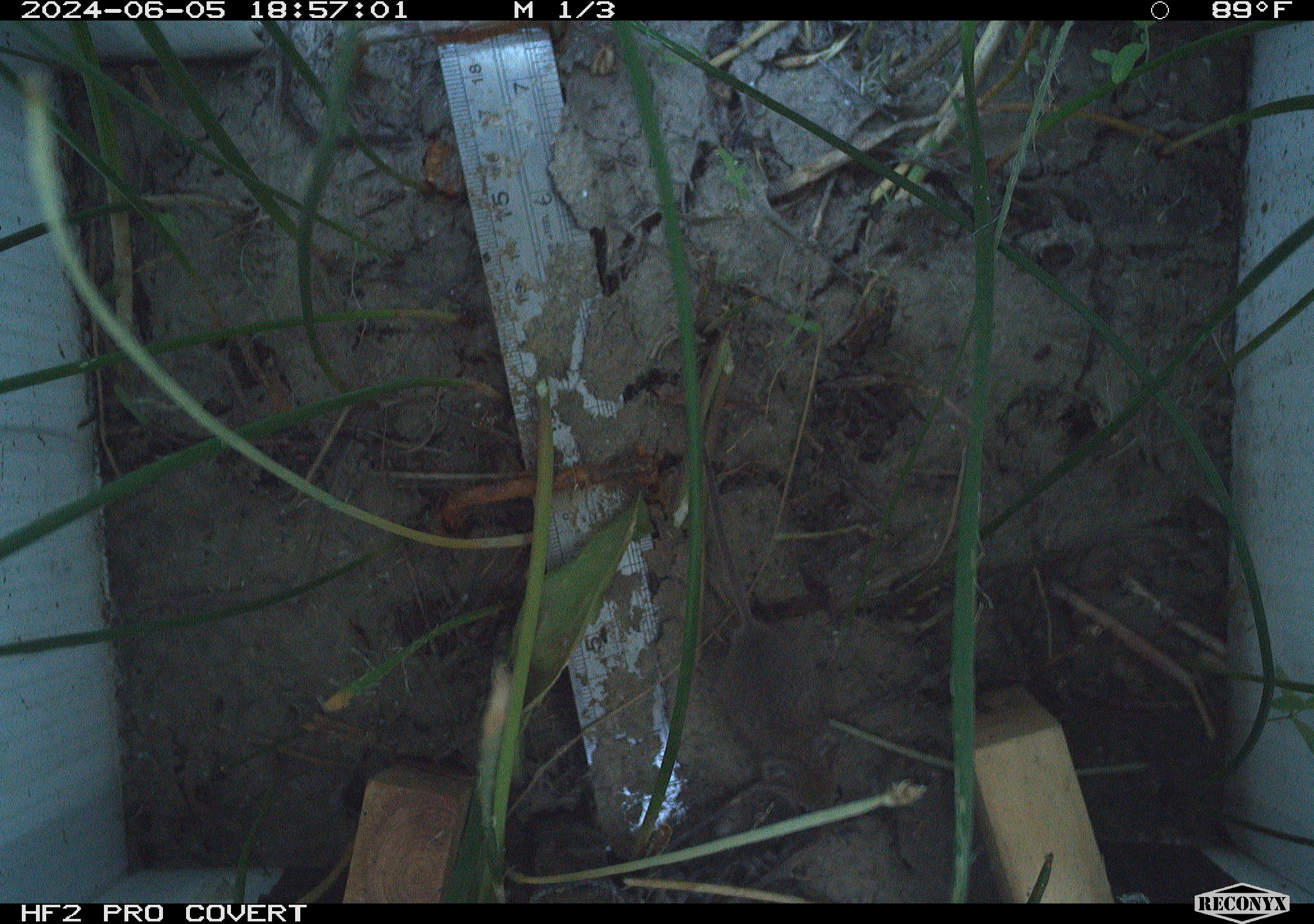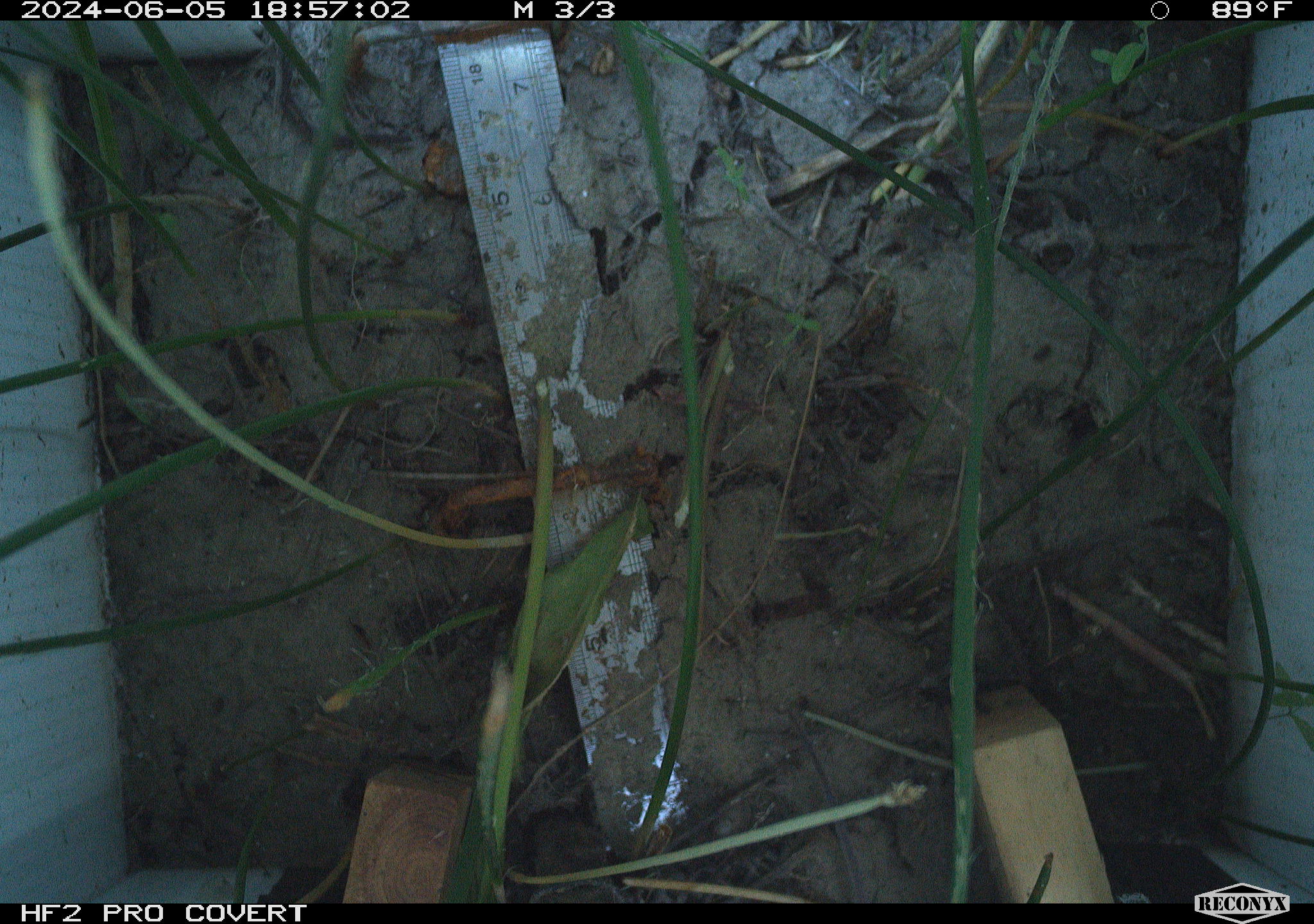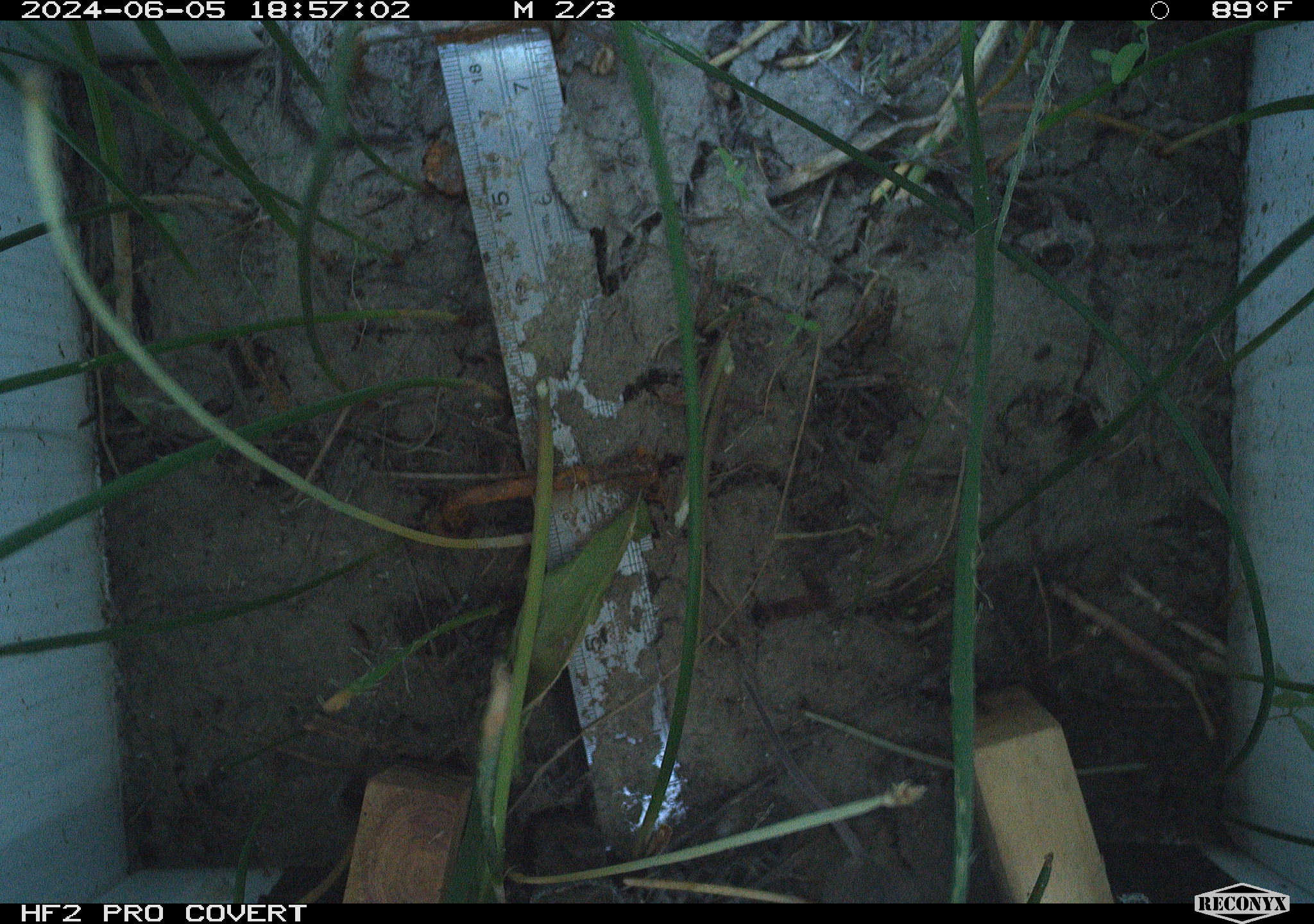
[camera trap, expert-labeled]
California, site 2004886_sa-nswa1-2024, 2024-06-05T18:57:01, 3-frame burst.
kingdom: Animalia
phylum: Chordata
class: Mammalia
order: Rodentia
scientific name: Rodentia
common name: rodent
Rodent (Rodentia).